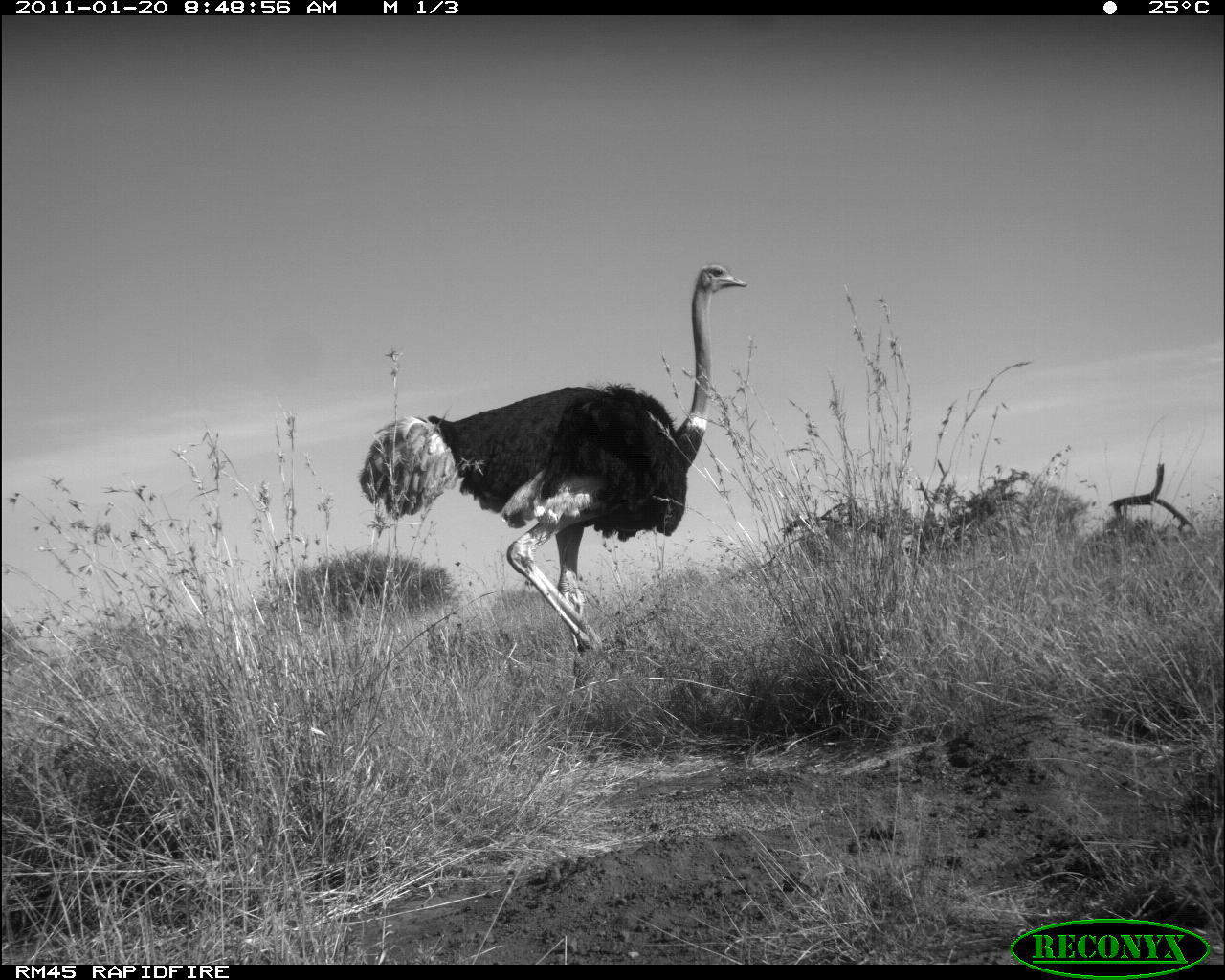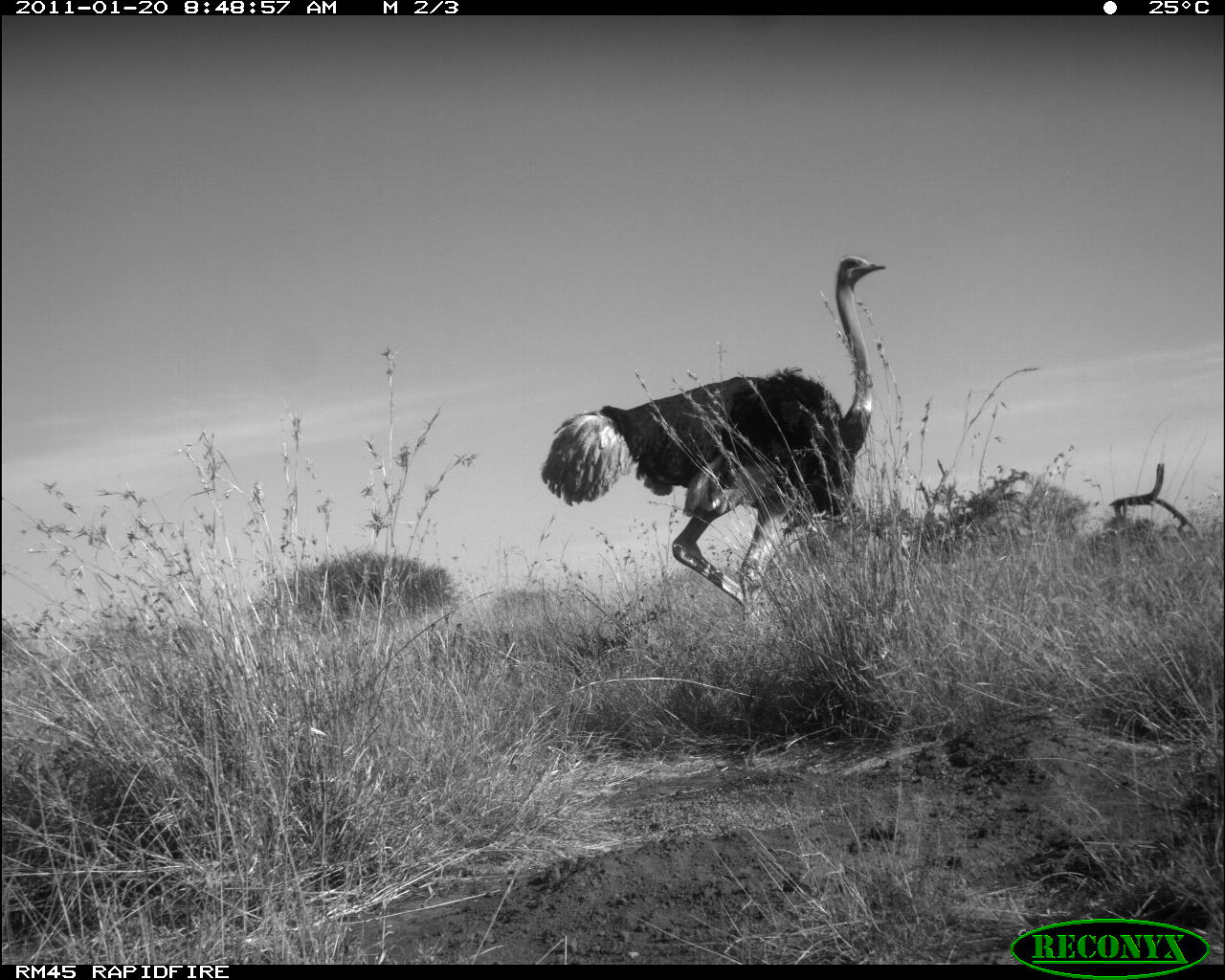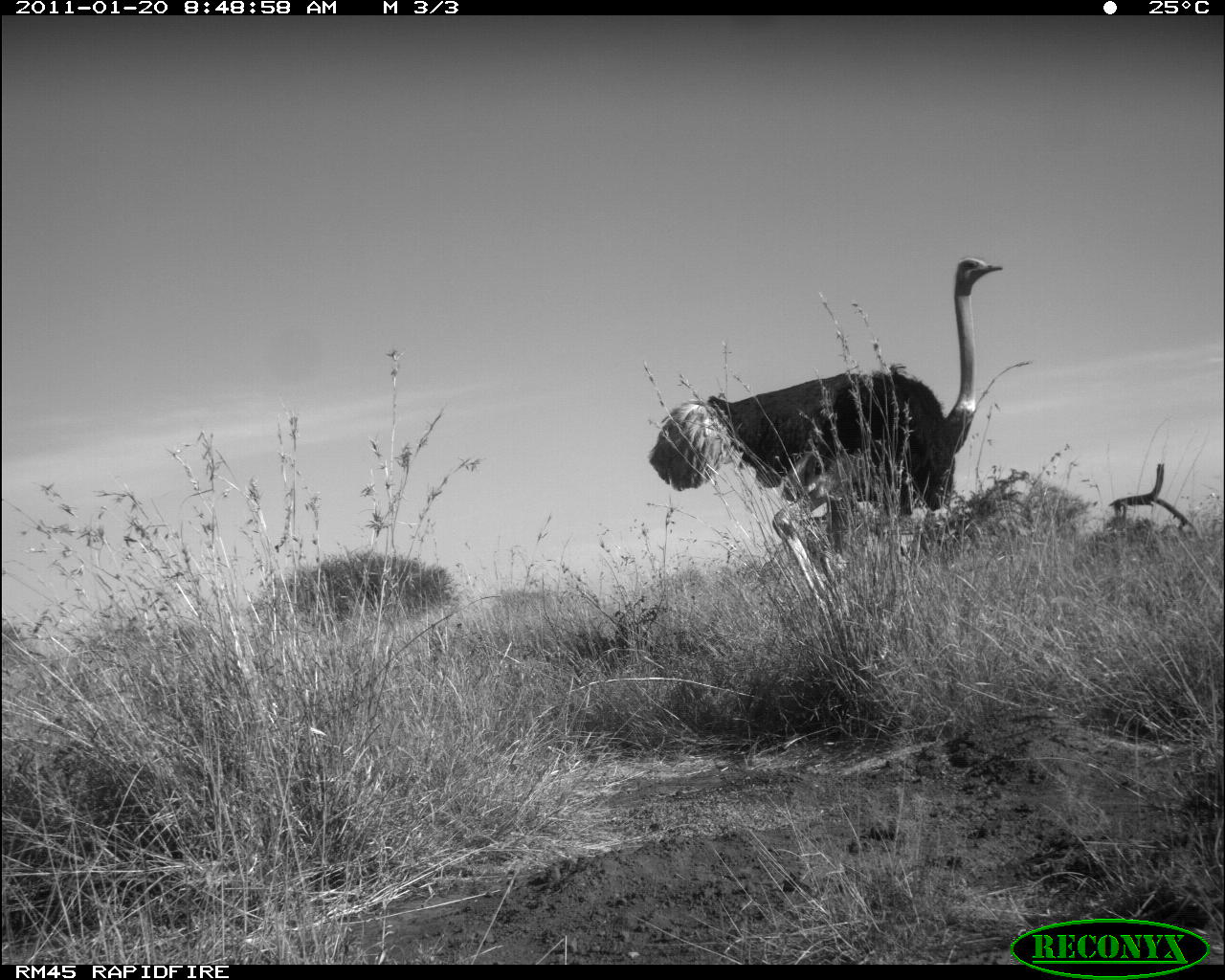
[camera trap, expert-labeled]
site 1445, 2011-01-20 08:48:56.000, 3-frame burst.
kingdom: Animalia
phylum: Chordata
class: Aves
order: Struthioniformes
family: Struthionidae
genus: Struthio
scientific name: Struthio camelus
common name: common ostrich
Struthio camelus (common ostrich), count 1.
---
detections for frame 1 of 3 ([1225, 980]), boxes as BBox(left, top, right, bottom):
struthio camelus: BBox(354, 258, 750, 691)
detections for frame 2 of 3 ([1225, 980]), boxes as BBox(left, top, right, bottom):
struthio camelus: BBox(537, 250, 888, 633)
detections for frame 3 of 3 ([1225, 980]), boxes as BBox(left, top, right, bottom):
struthio camelus: BBox(641, 249, 1007, 619)